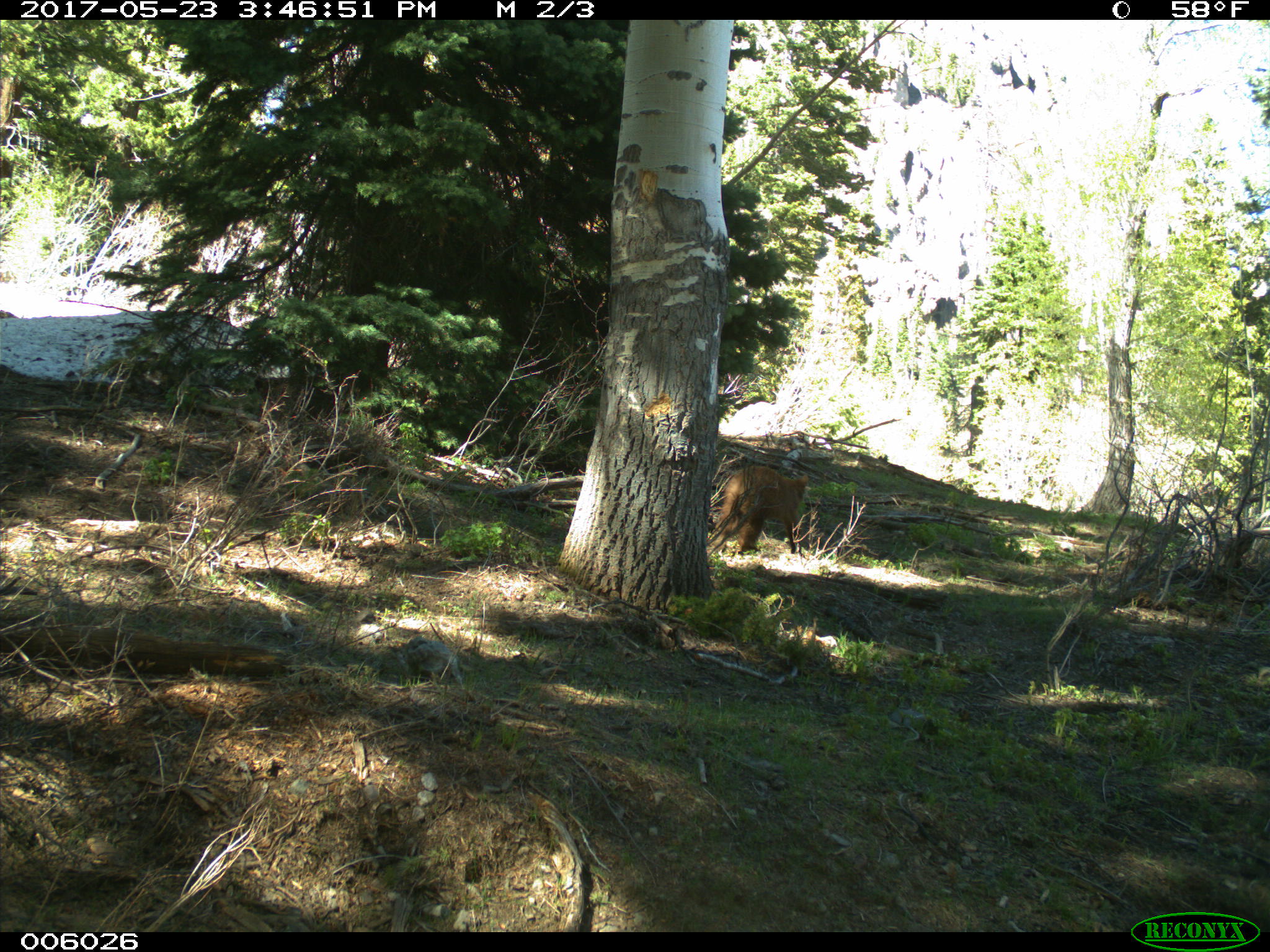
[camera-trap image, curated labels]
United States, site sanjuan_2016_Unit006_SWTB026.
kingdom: Animalia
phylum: Chordata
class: Mammalia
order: Carnivora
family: Ursidae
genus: Ursus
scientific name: Ursus americanus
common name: american black bear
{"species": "Ursus americanus (american black bear)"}